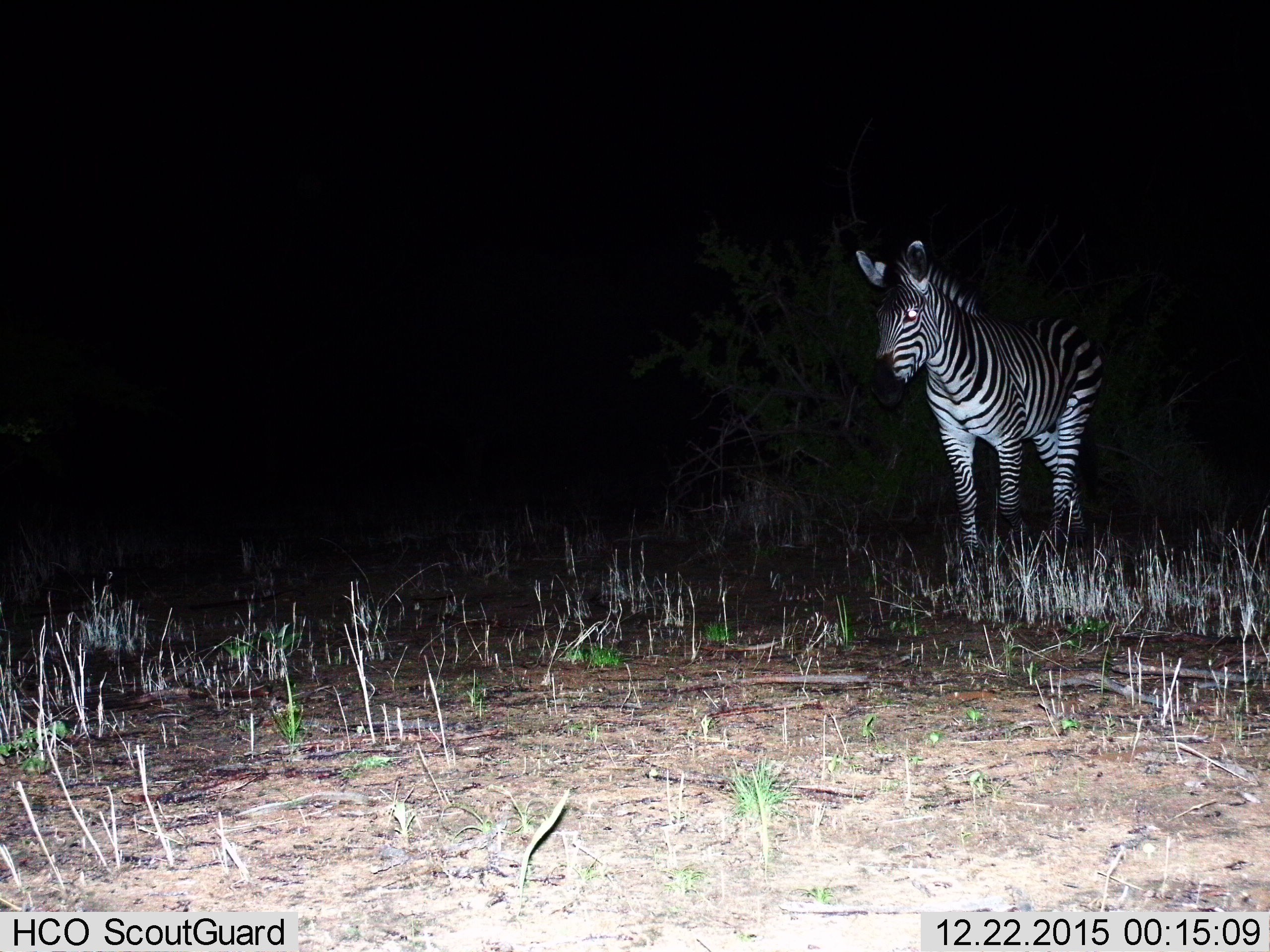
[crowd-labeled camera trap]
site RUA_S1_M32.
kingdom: Animalia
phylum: Chordata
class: Mammalia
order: Perissodactyla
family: Equidae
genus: Equus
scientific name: Equus quagga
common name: plains zebra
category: zebraplains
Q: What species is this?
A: Zebraplains (plains zebra) (Equus quagga).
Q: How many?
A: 1.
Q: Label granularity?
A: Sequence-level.